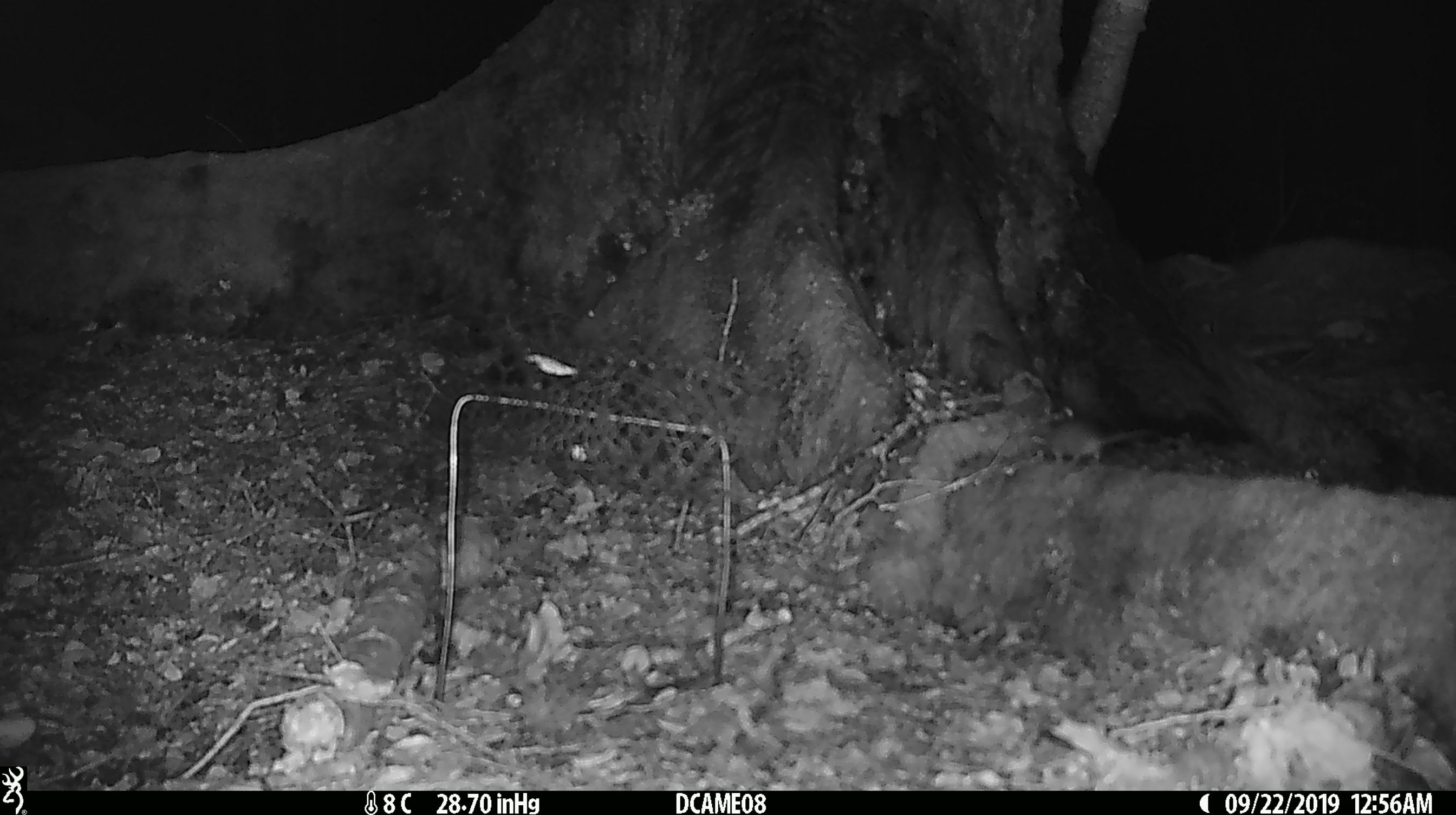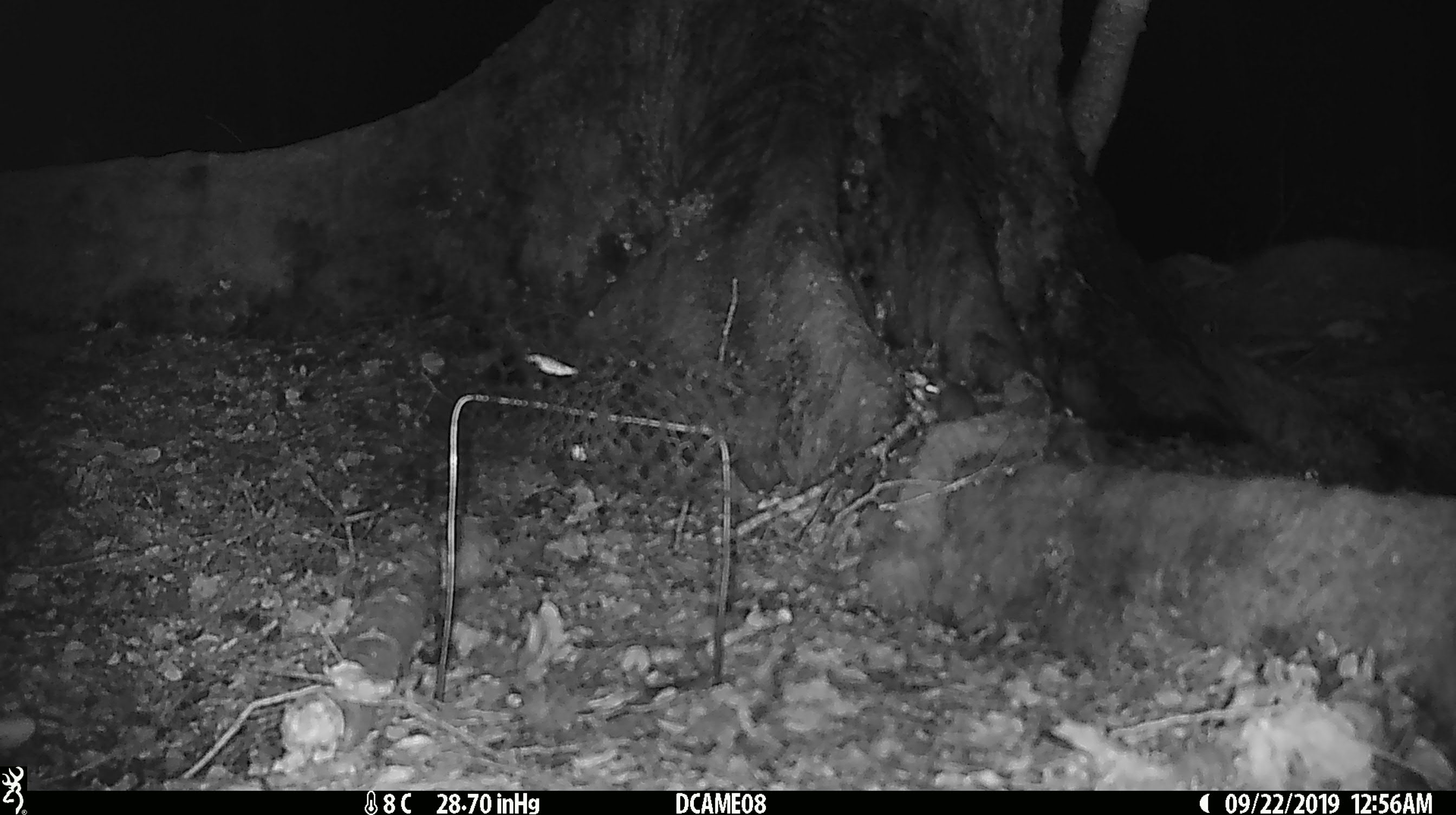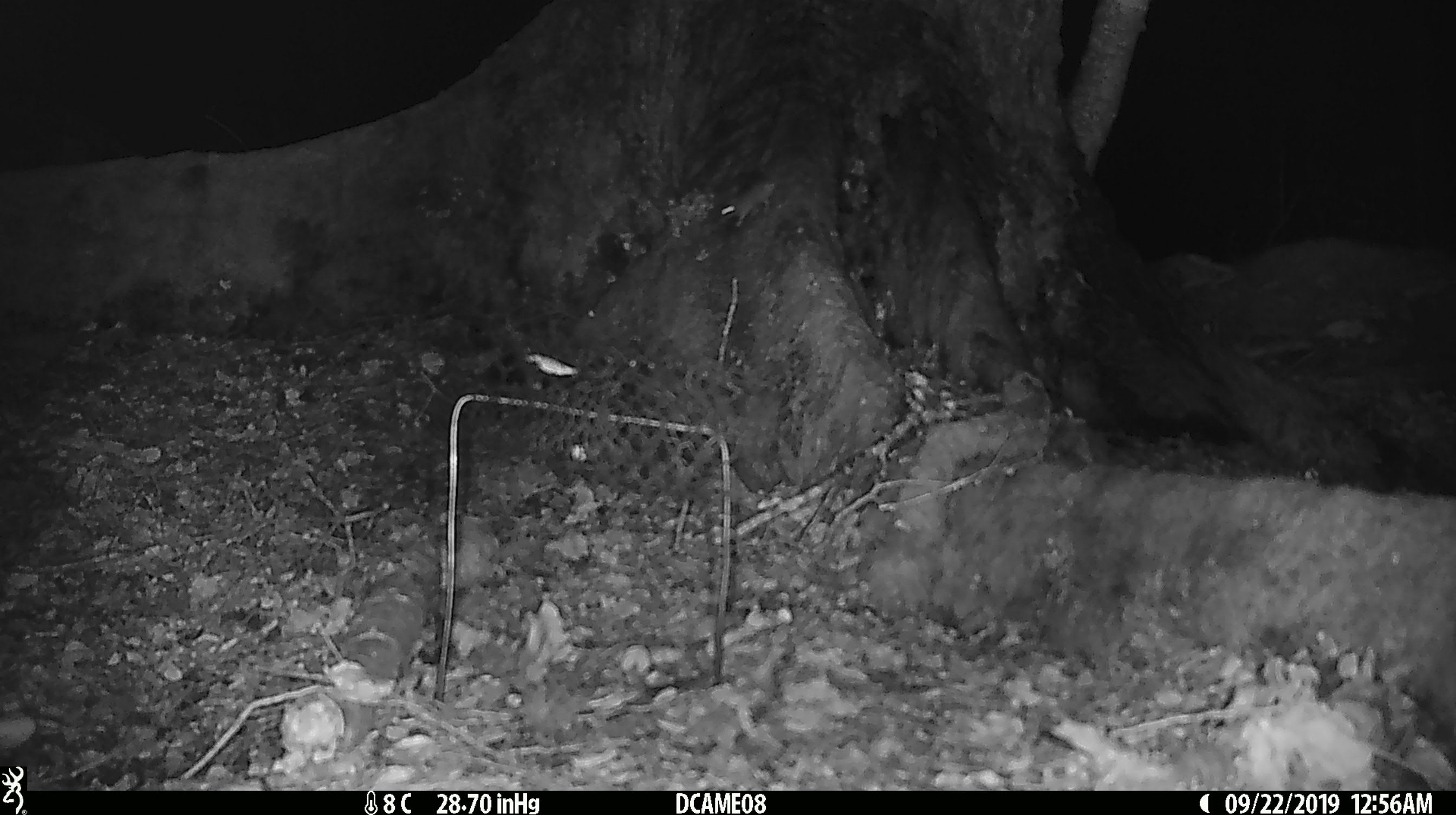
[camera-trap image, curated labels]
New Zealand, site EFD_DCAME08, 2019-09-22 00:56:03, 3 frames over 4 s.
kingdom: Animalia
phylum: Chordata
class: Mammalia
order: Rodentia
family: Muridae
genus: Mus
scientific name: Mus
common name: mouse